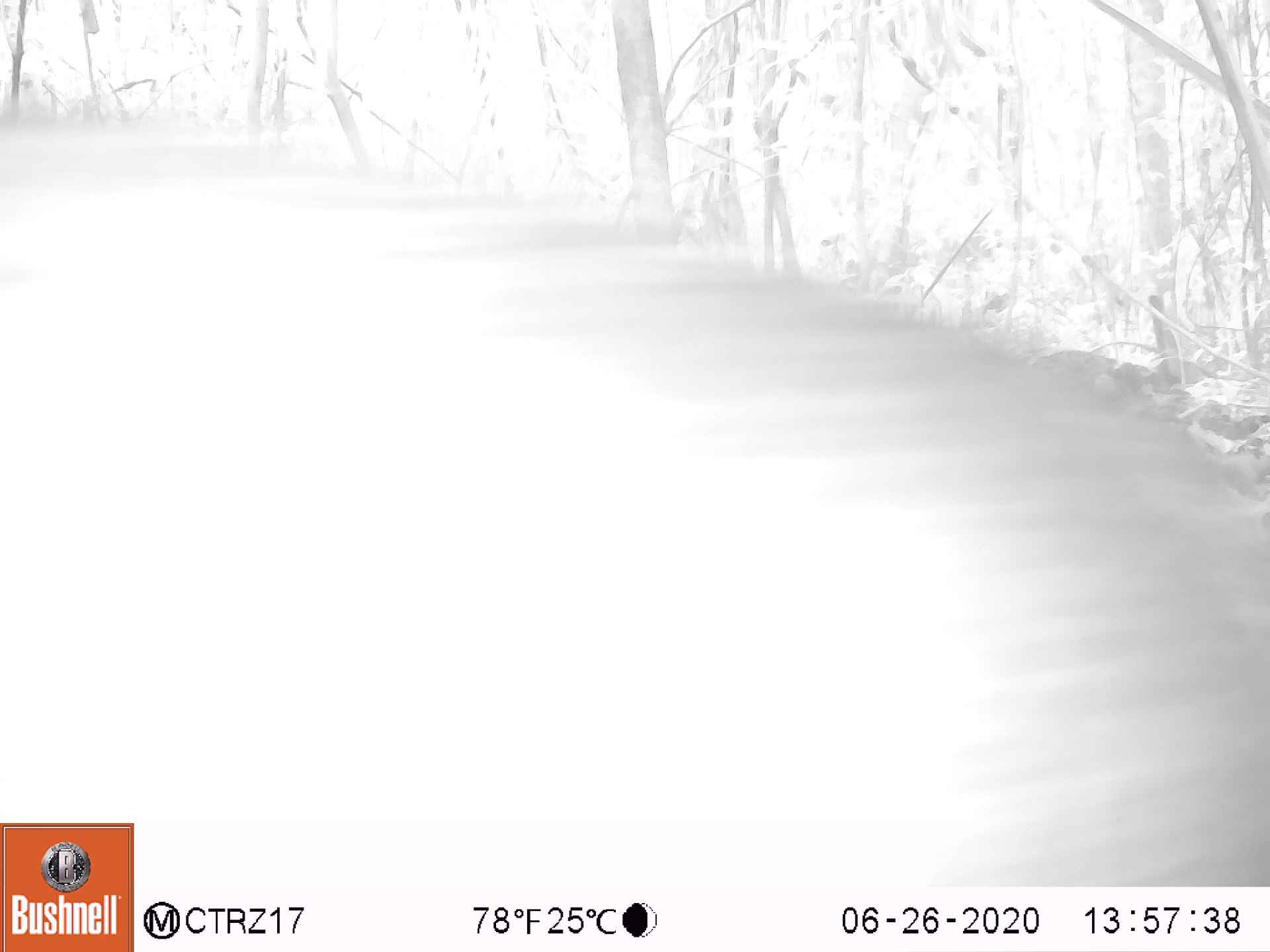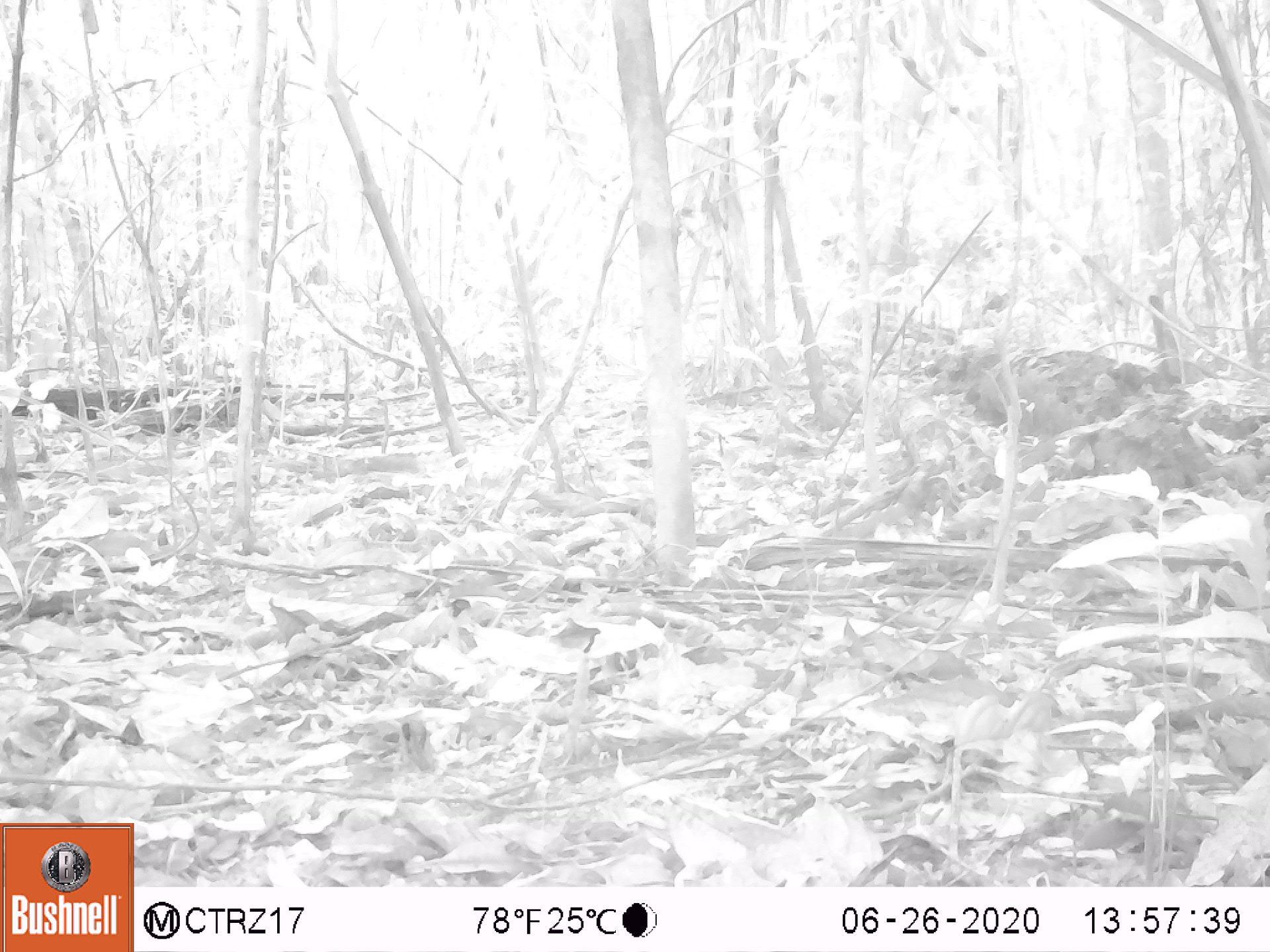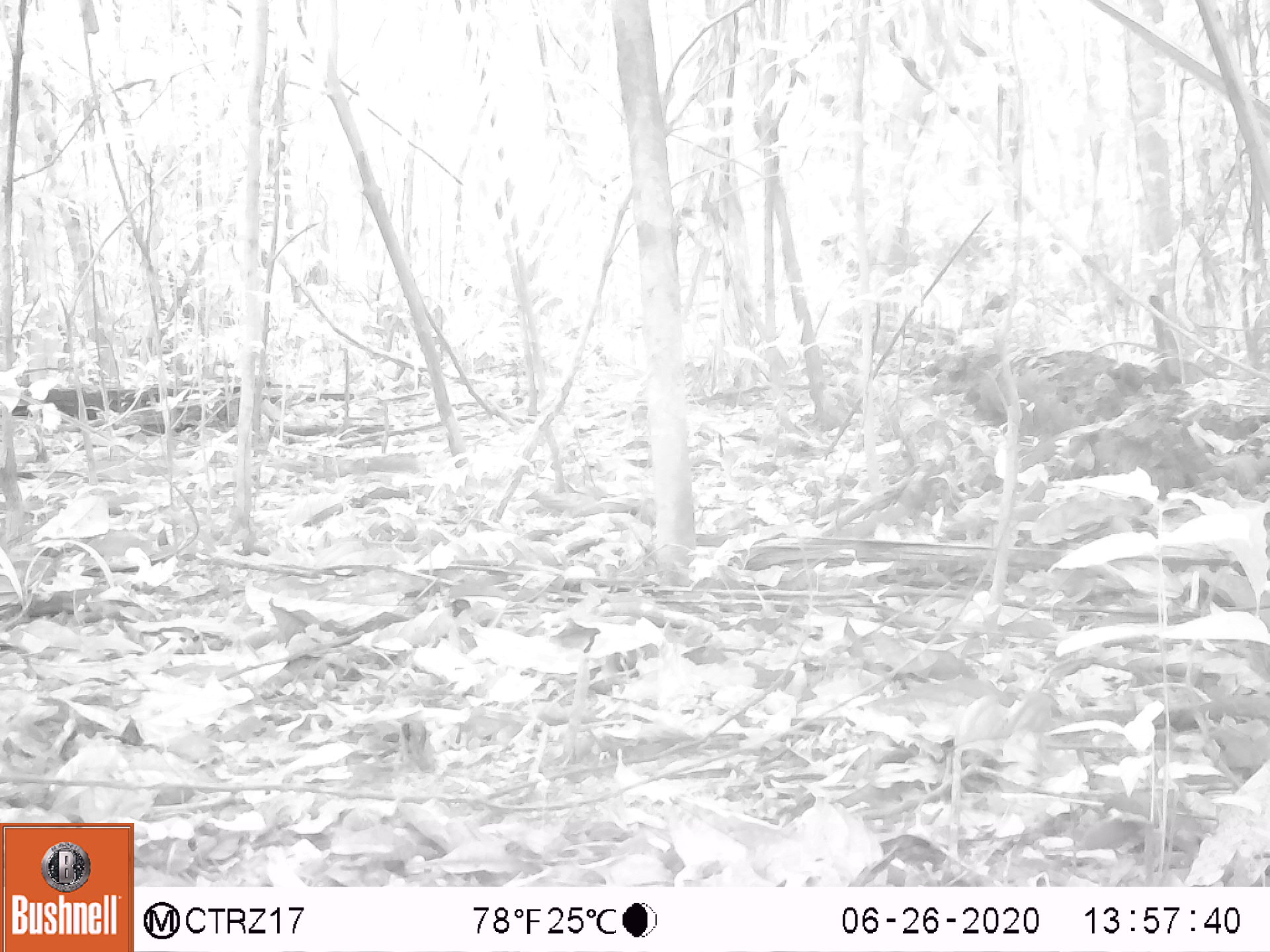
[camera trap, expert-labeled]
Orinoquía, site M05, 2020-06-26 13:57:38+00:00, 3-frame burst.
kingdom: Animalia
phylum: Chordata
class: Mammalia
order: Artiodactyla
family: Tayassuidae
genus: Pecari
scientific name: Pecari tajacu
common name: collared peccary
Collared peccary (Pecari tajacu).